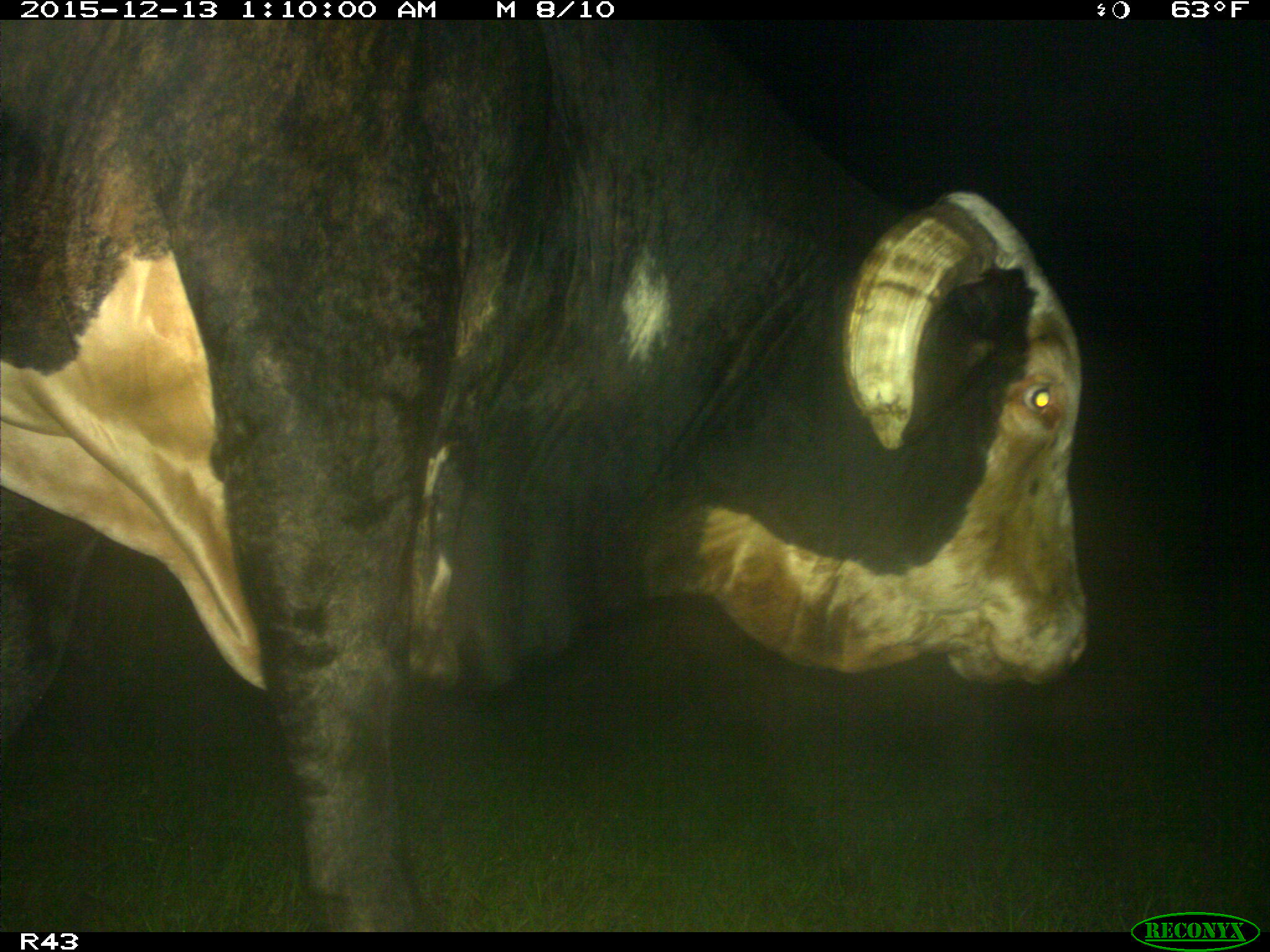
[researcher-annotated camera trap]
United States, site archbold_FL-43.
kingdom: Animalia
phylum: Chordata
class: Mammalia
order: Artiodactyla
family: Bovidae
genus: Bos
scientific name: Bos taurus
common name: domestic cow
Bos taurus (domestic cow).